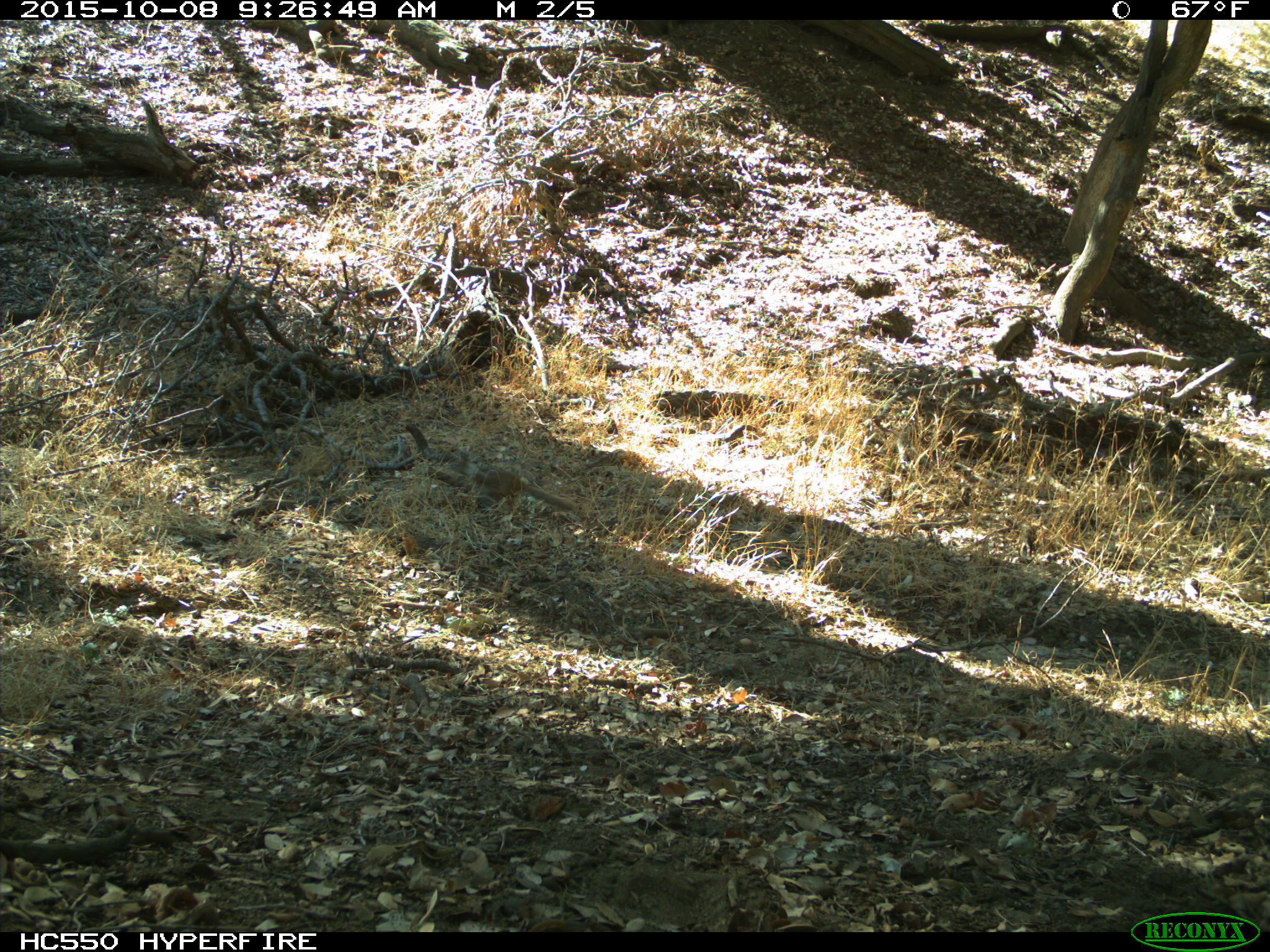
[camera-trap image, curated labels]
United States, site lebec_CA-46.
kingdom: Animalia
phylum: Chordata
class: Mammalia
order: Rodentia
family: Sciuridae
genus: Otospermophilus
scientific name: Otospermophilus beecheyi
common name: california ground squirrel